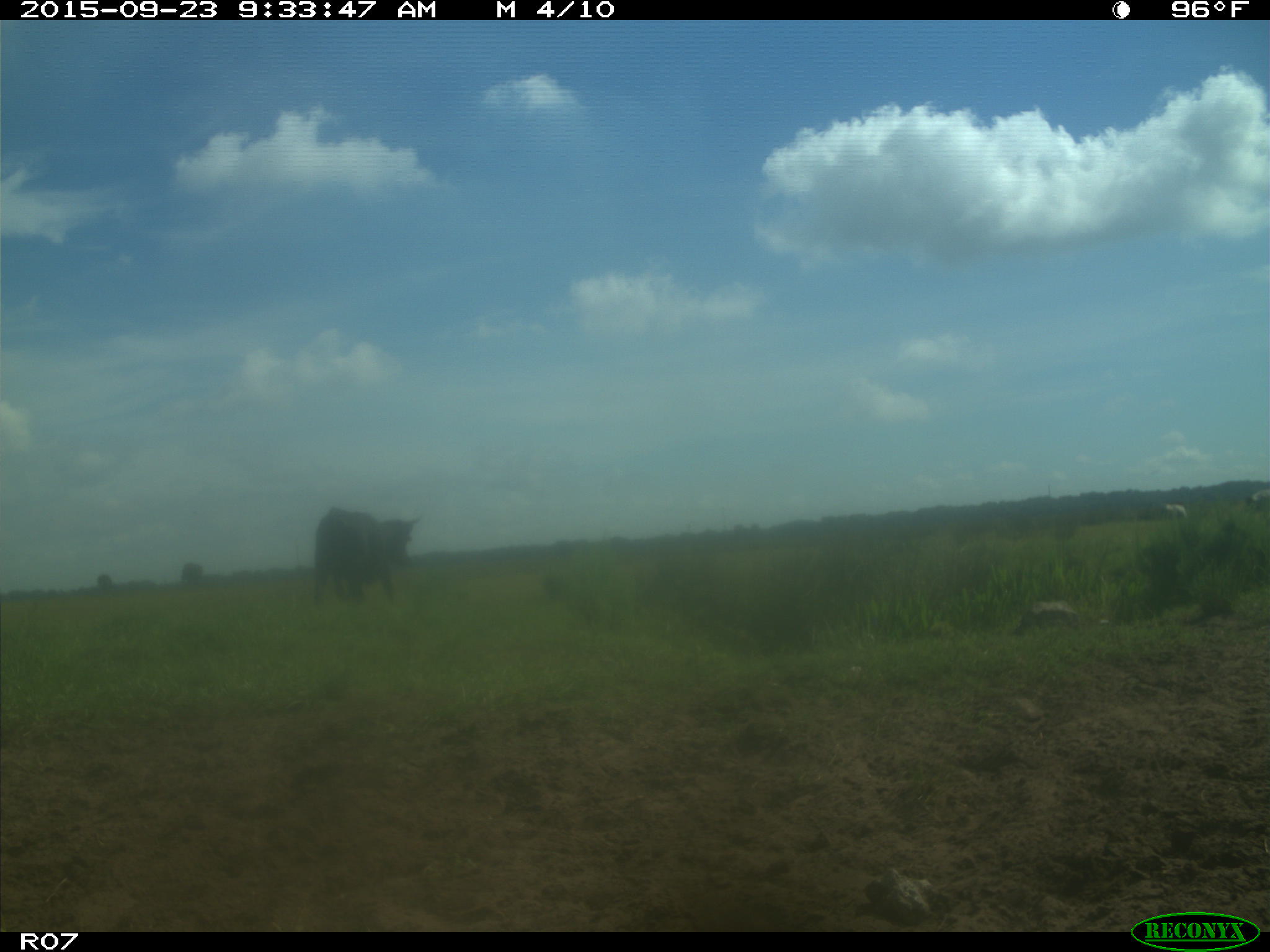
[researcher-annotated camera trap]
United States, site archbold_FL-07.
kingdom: Animalia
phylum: Chordata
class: Mammalia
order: Artiodactyla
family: Bovidae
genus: Bos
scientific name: Bos taurus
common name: domestic cow